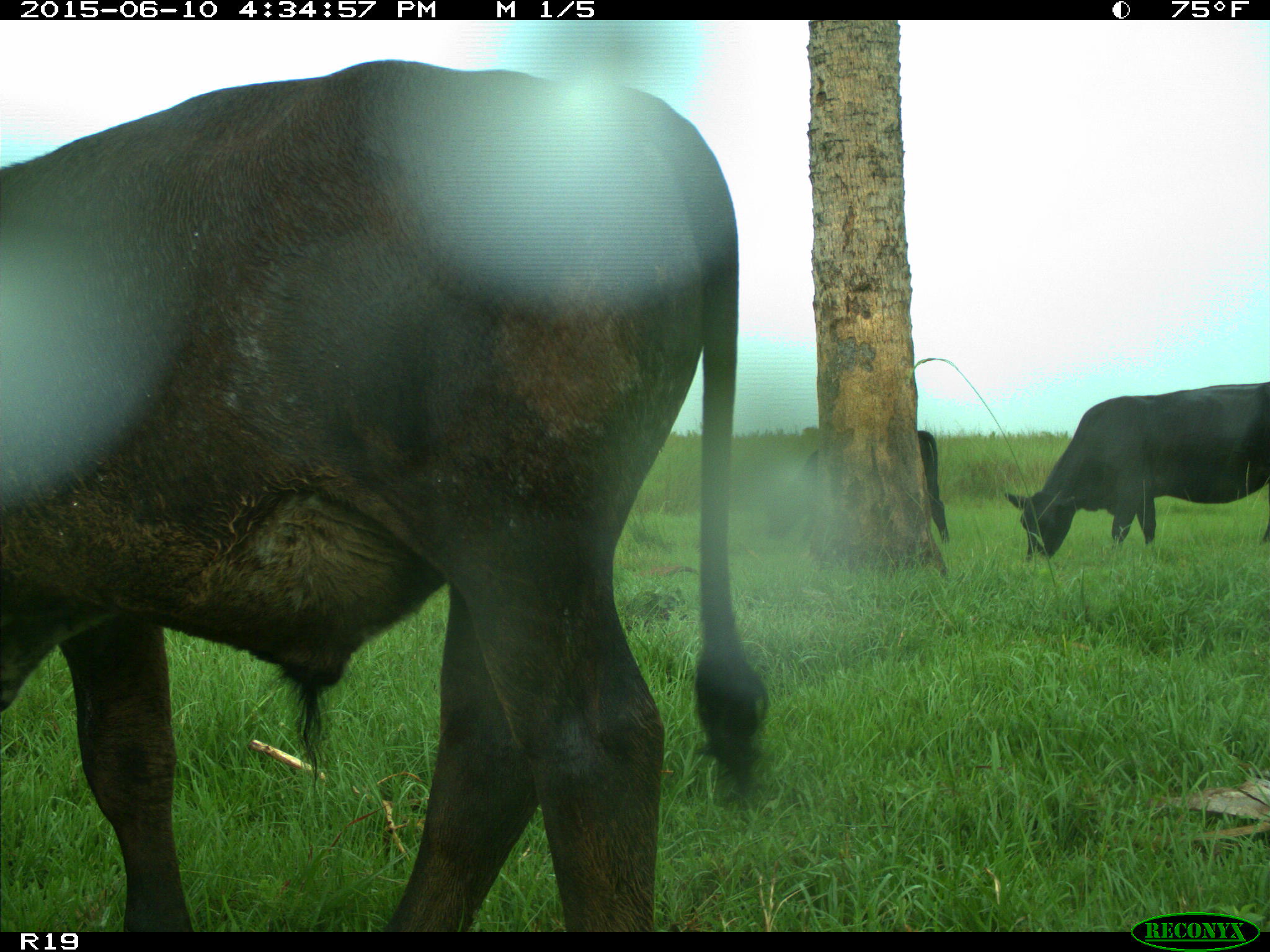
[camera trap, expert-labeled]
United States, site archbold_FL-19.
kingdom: Animalia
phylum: Chordata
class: Mammalia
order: Artiodactyla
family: Bovidae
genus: Bos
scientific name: Bos taurus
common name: domestic cow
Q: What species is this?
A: Bos taurus (domestic cow).